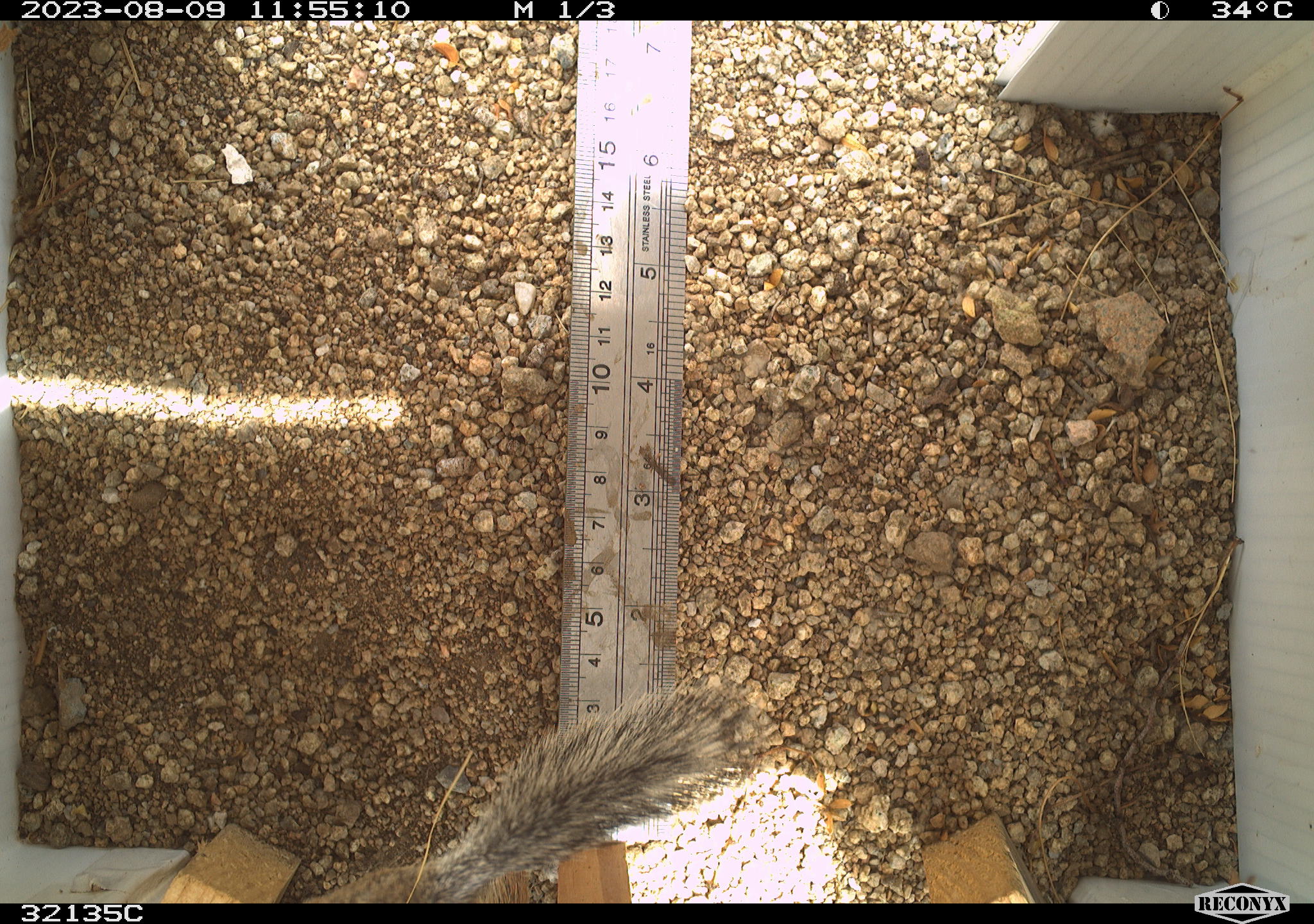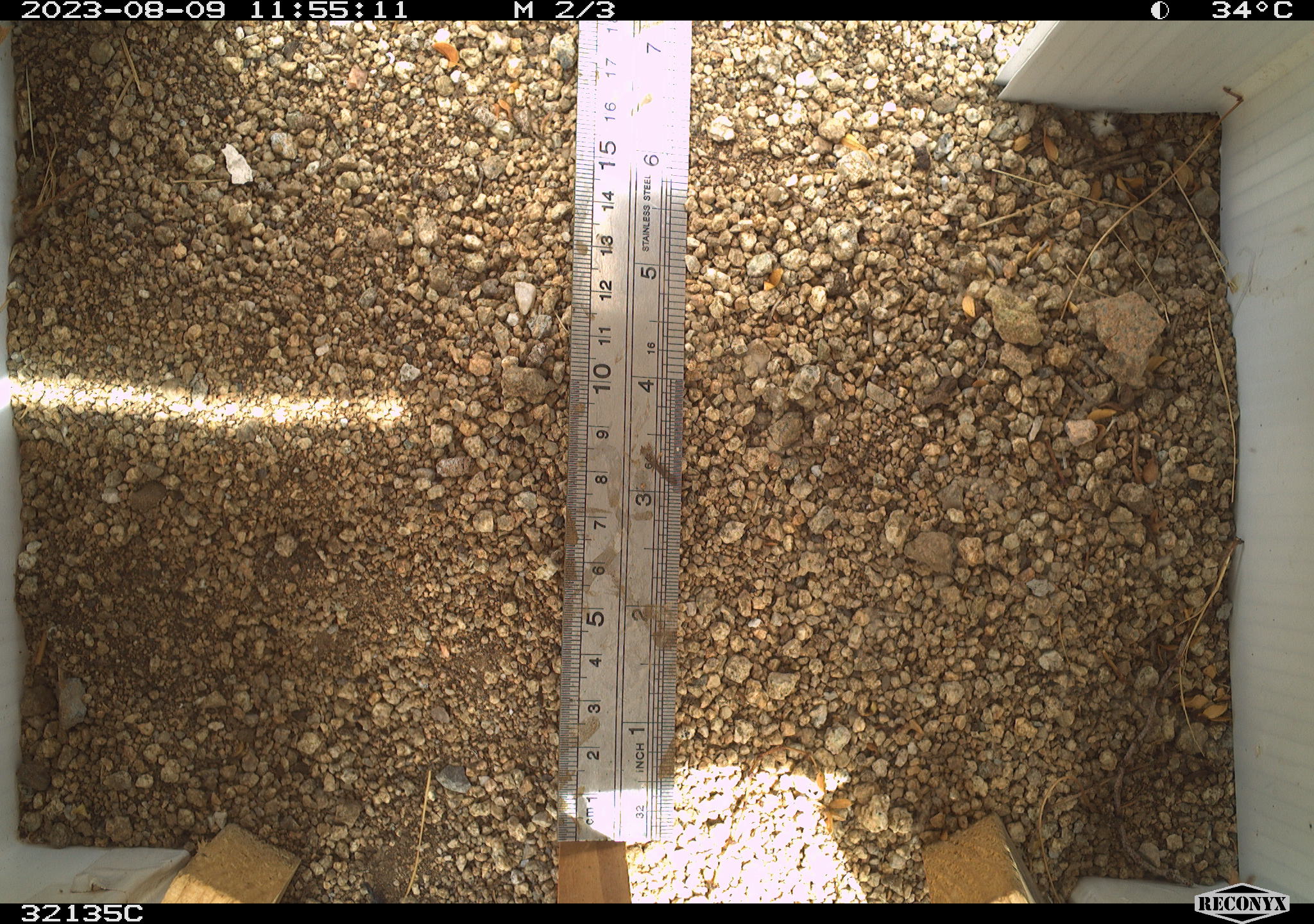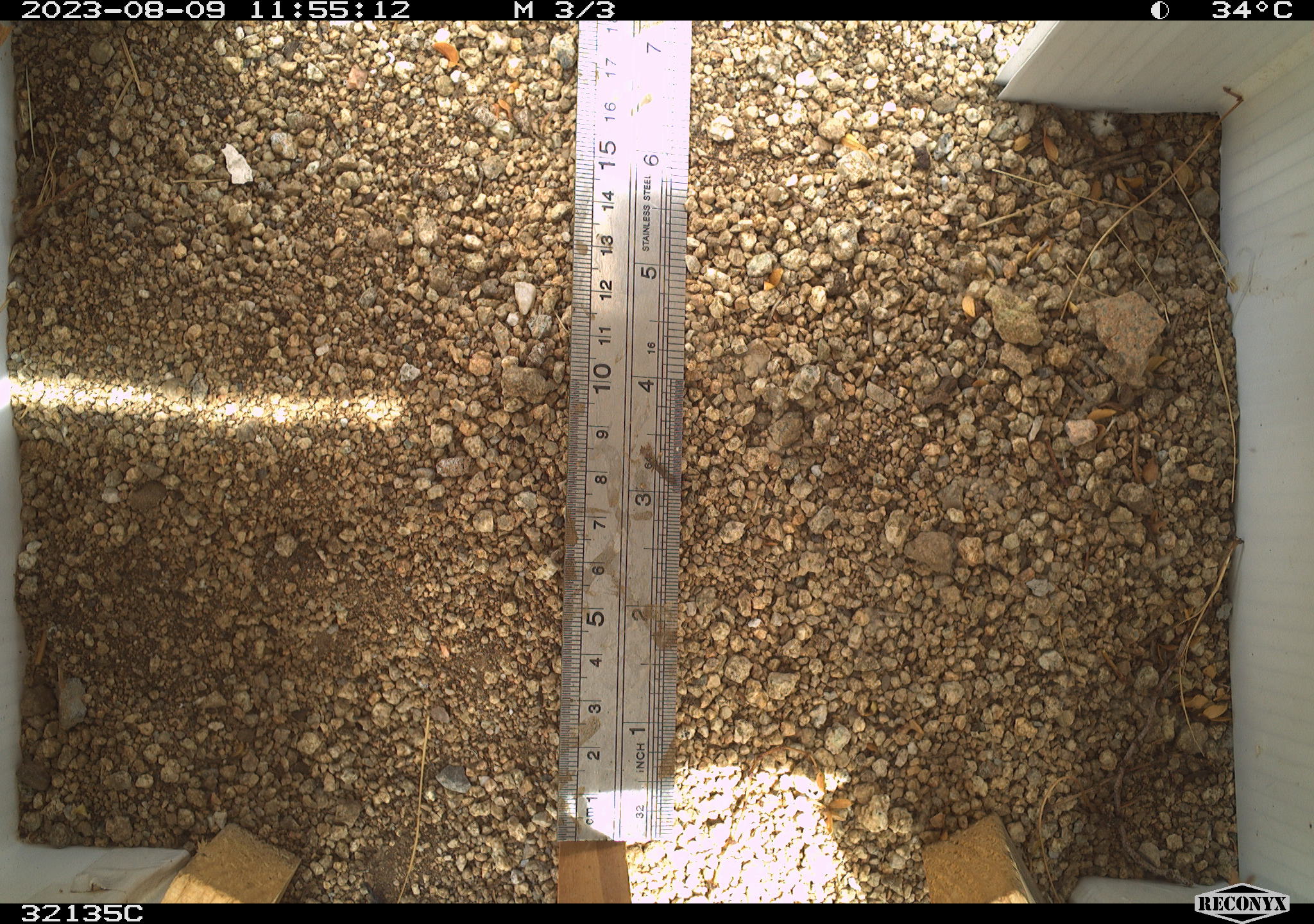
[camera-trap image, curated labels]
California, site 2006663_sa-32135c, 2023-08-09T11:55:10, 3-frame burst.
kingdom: Animalia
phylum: Chordata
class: Mammalia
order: Rodentia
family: Sciuridae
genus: Ammospermophilus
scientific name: Ammospermophilus leucurus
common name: white-tailed antelope squirrel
White-tailed antelope squirrel (Ammospermophilus leucurus).